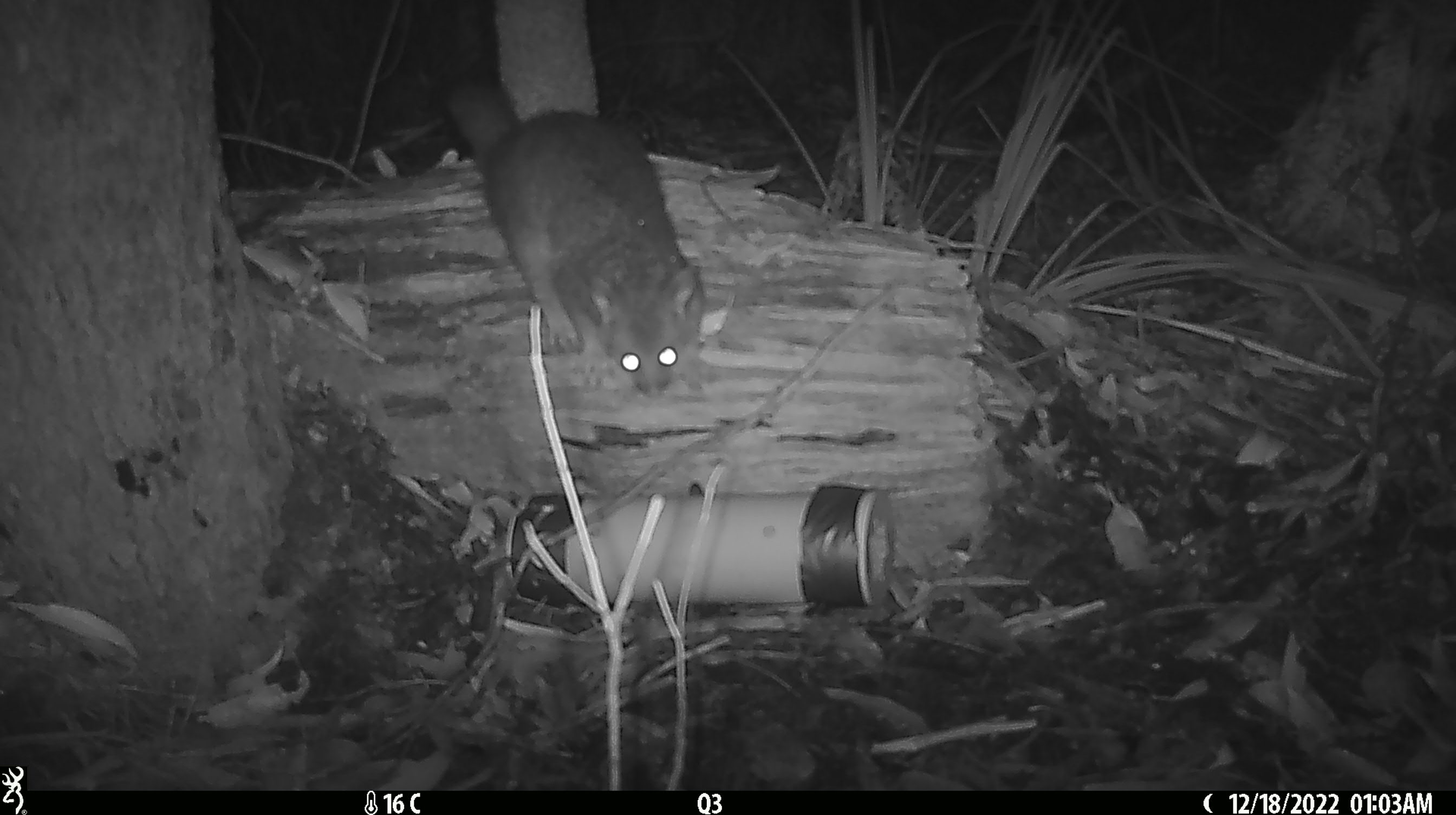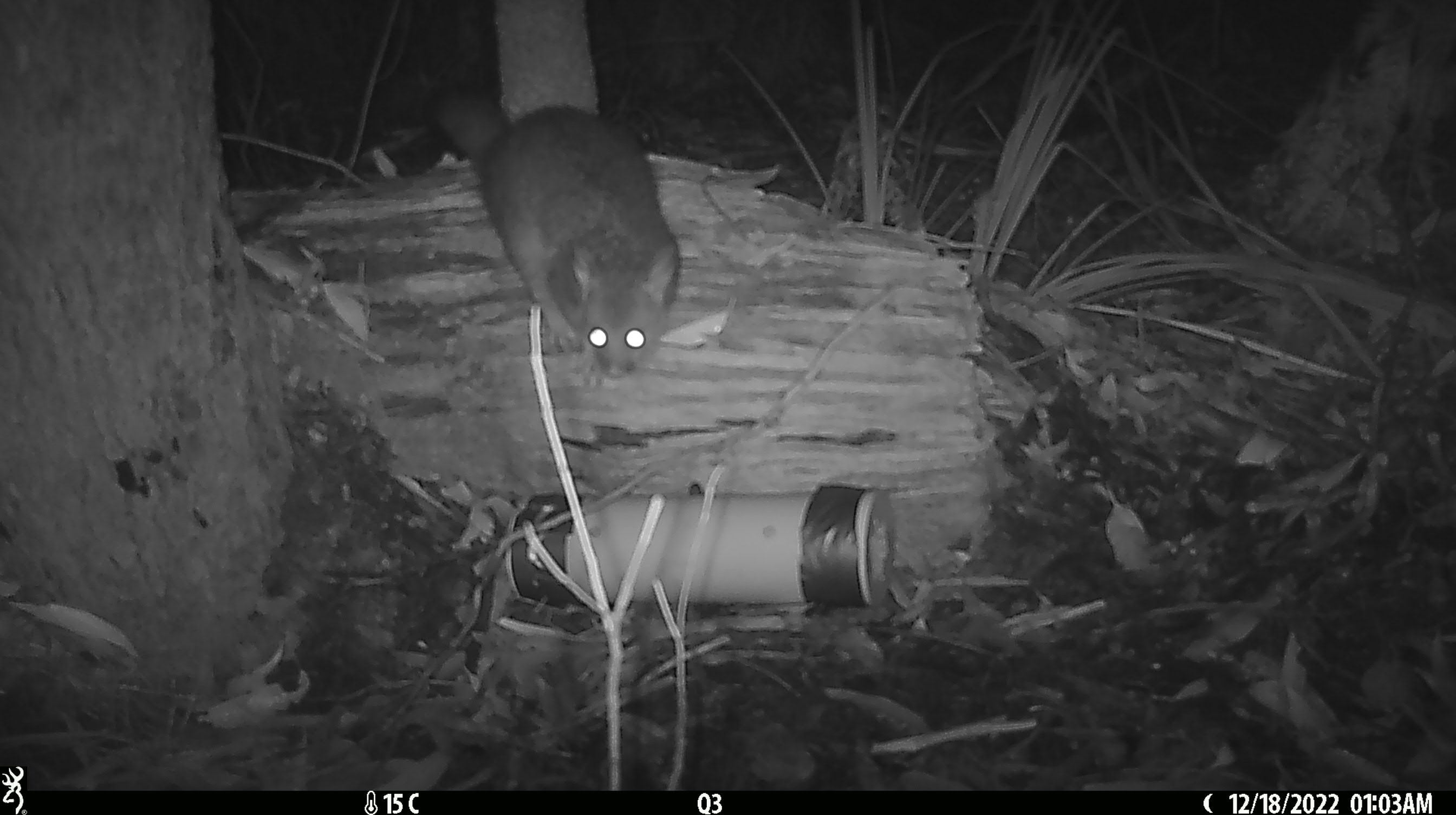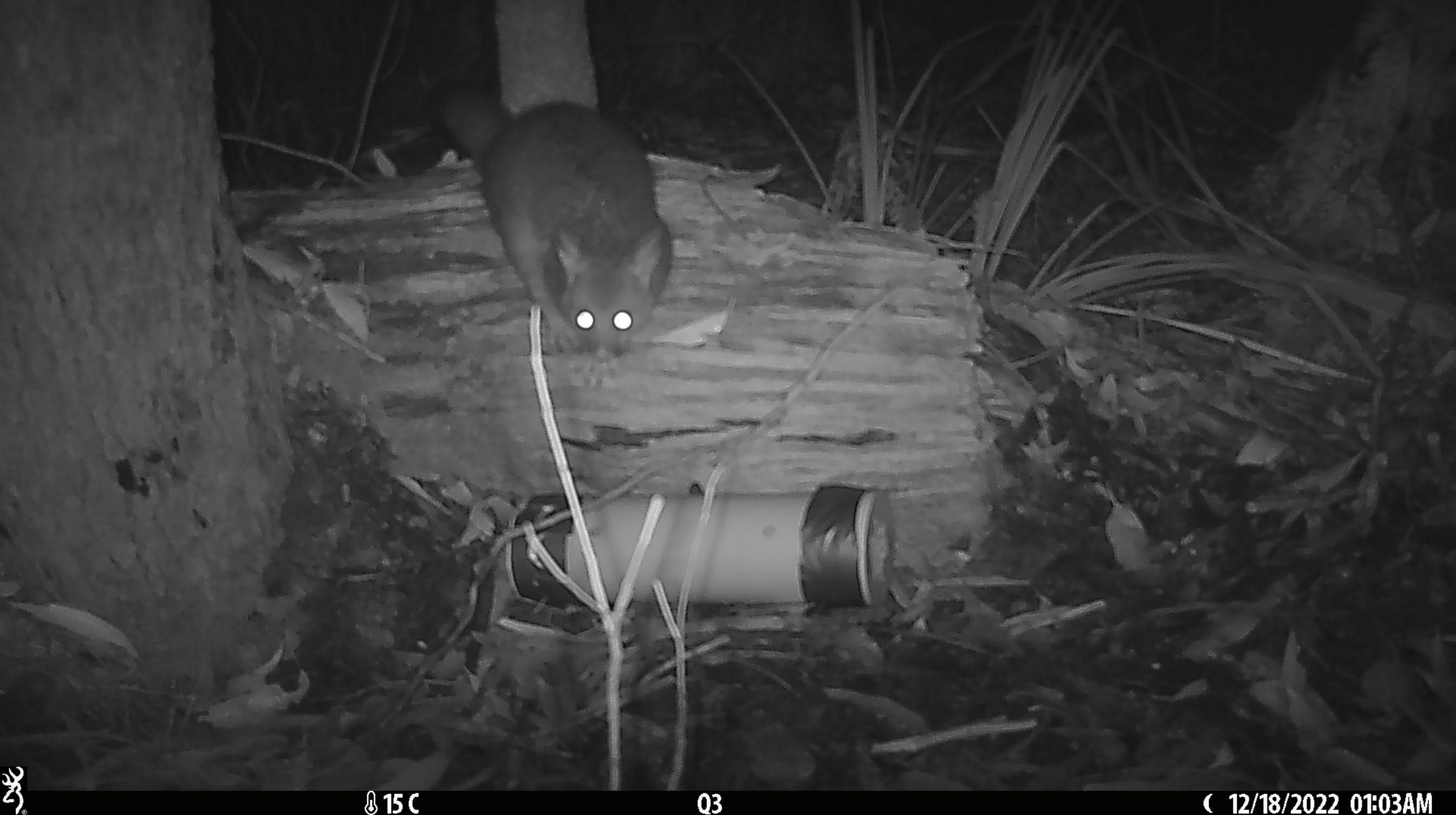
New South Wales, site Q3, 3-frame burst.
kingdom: Animalia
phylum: Chordata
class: Mammalia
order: Diprotodontia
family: Phalangeridae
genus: Trichosurus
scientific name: Trichosurus vulpecula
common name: common brushtail possum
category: possum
Possum (common brushtail possum) (Trichosurus vulpecula).